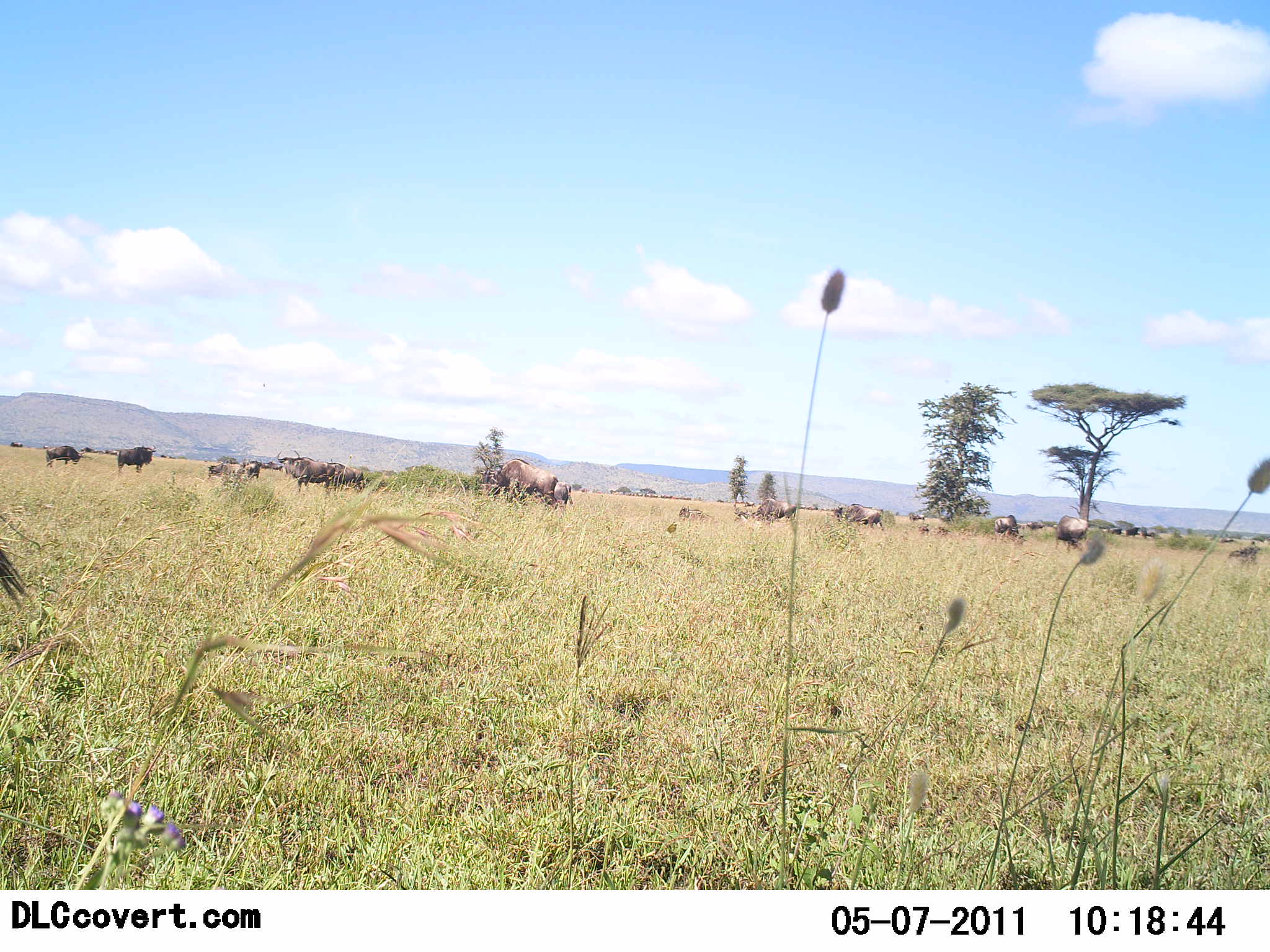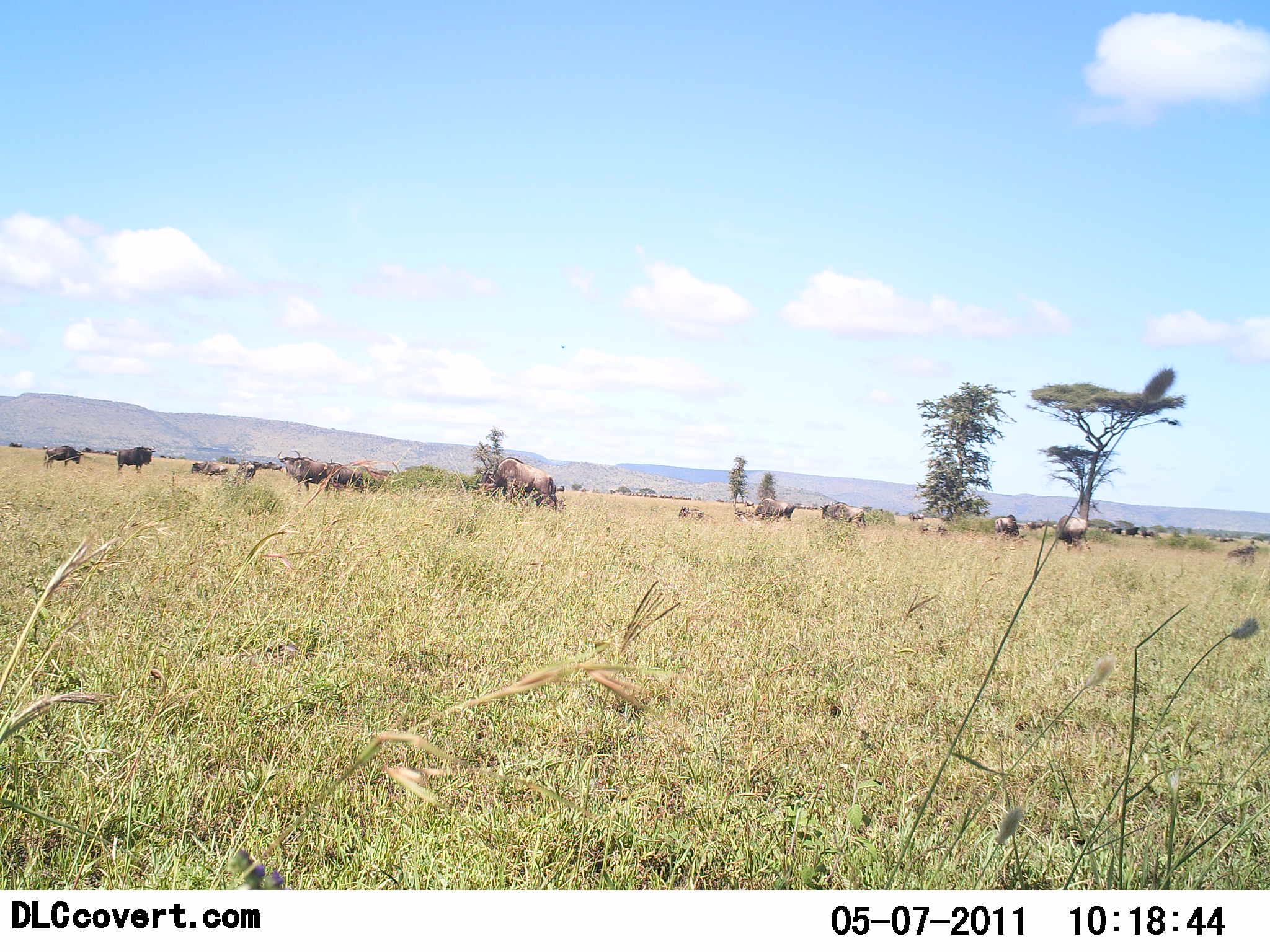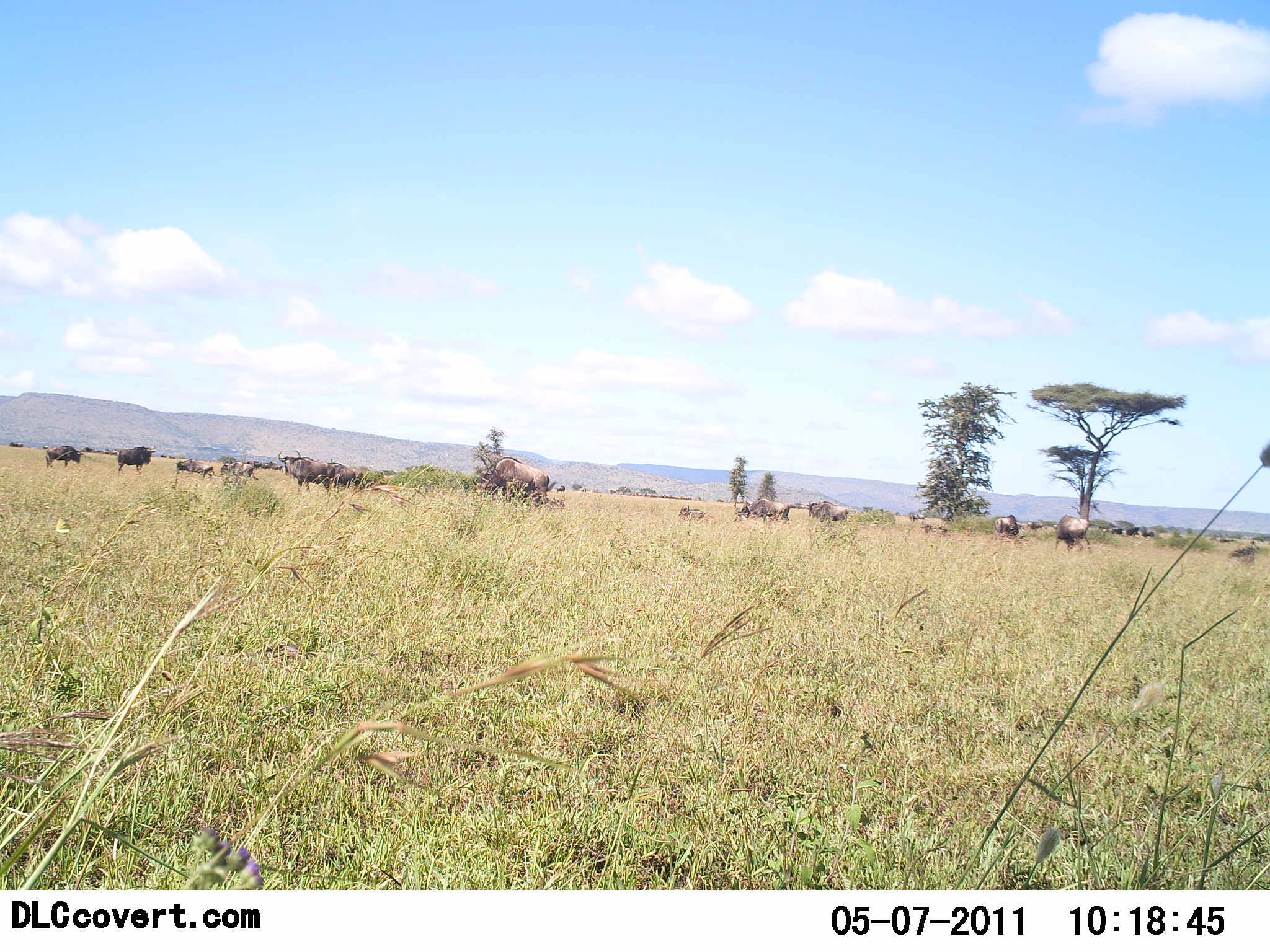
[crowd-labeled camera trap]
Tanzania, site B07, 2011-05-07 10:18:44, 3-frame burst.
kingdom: Animalia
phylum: Chordata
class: Mammalia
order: Artiodactyla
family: Bovidae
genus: Connochaetes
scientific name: Connochaetes taurinus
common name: blue wildebeest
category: wildebeest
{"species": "wildebeest (blue wildebeest) (Connochaetes taurinus)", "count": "11-50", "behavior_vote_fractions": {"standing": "64%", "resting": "0%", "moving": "45%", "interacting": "0%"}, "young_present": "0%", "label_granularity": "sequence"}